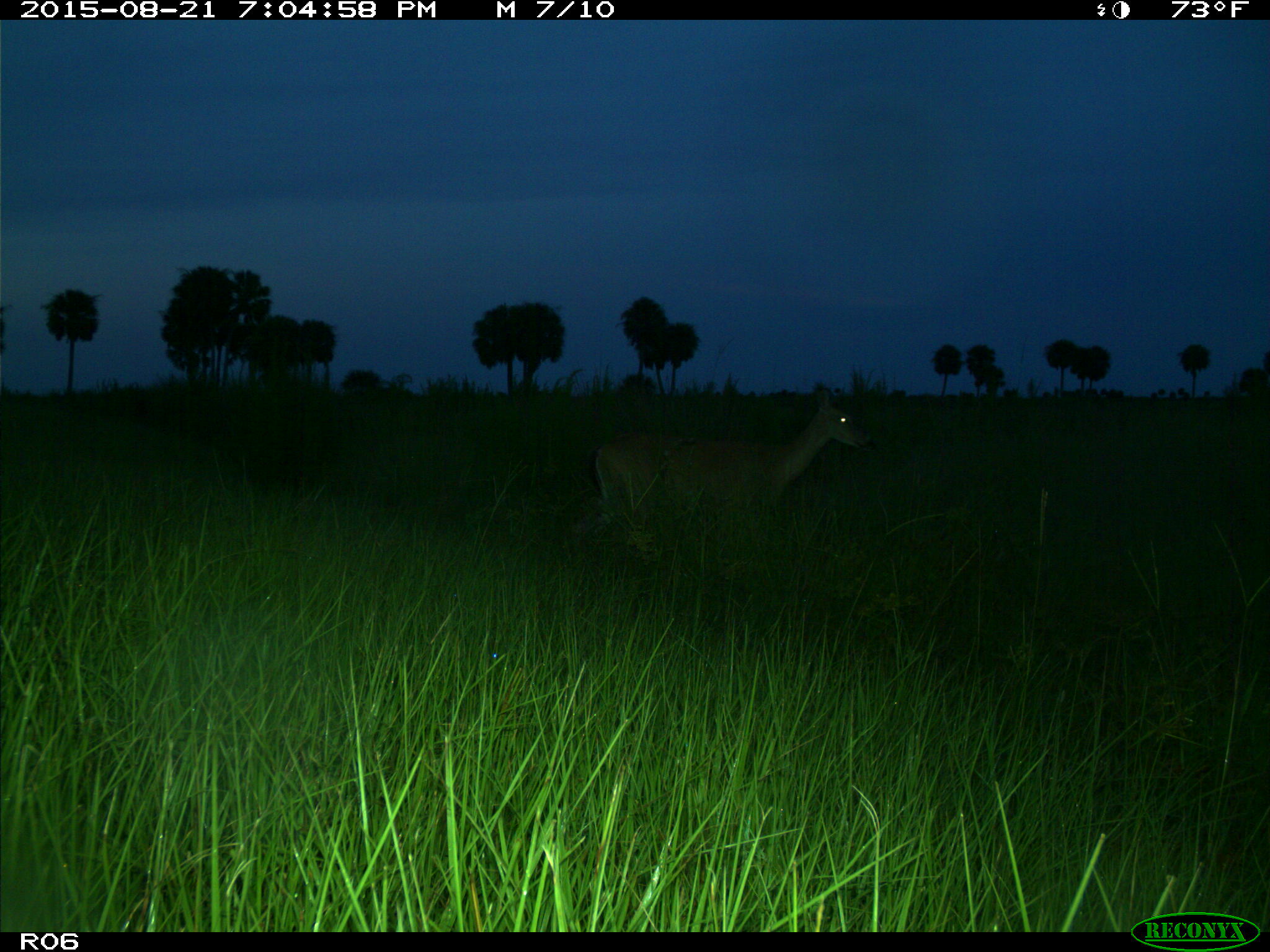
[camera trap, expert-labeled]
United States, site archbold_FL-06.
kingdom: Animalia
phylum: Chordata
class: Mammalia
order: Artiodactyla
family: Cervidae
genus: Odocoileus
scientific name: Odocoileus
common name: deer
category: unidentified deer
Unidentified deer (deer) (Odocoileus).